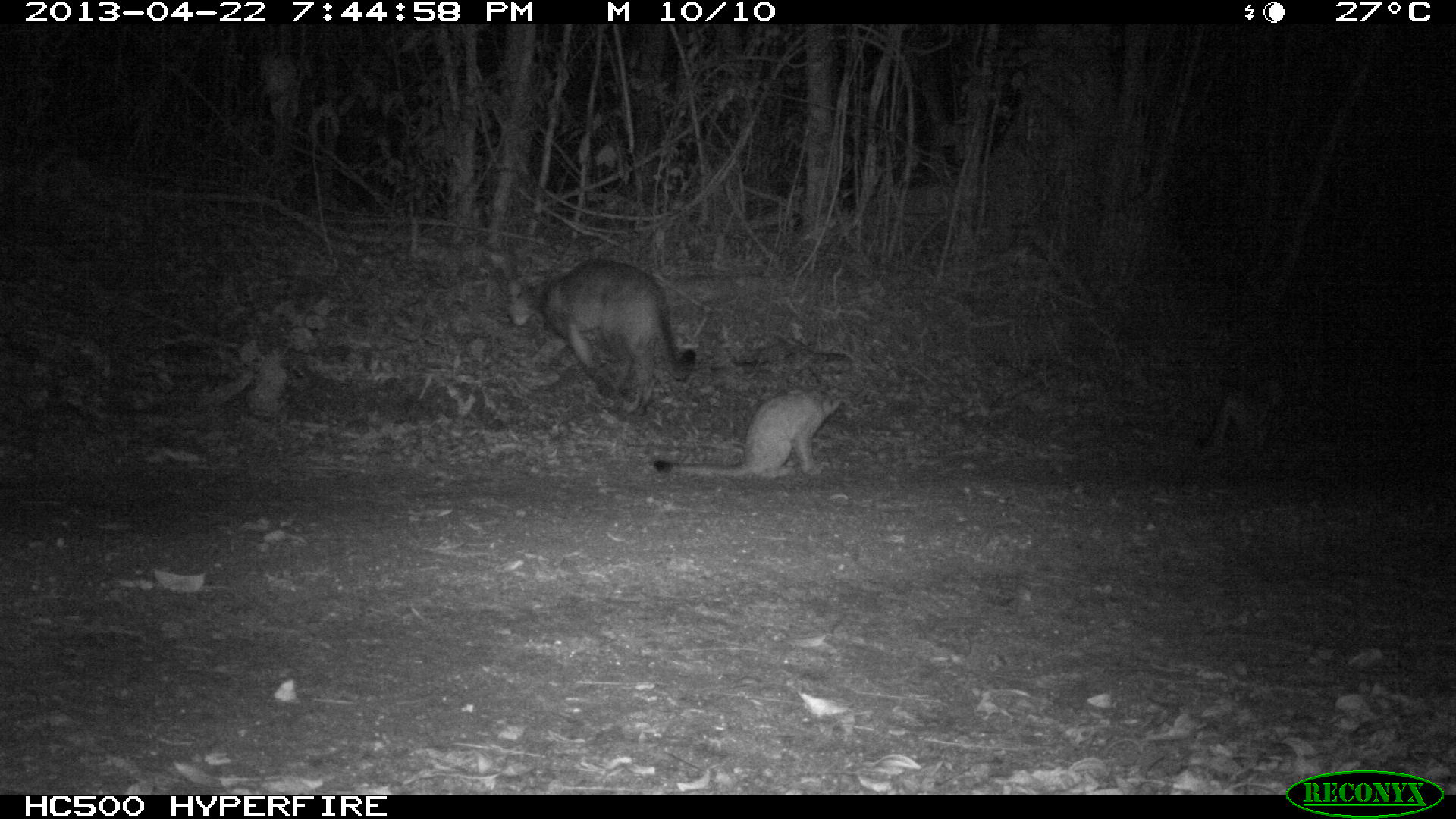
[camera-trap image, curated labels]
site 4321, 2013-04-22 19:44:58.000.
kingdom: Animalia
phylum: Chordata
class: Mammalia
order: Carnivora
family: Felidae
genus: Puma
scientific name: Puma concolor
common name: mountain lion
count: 3